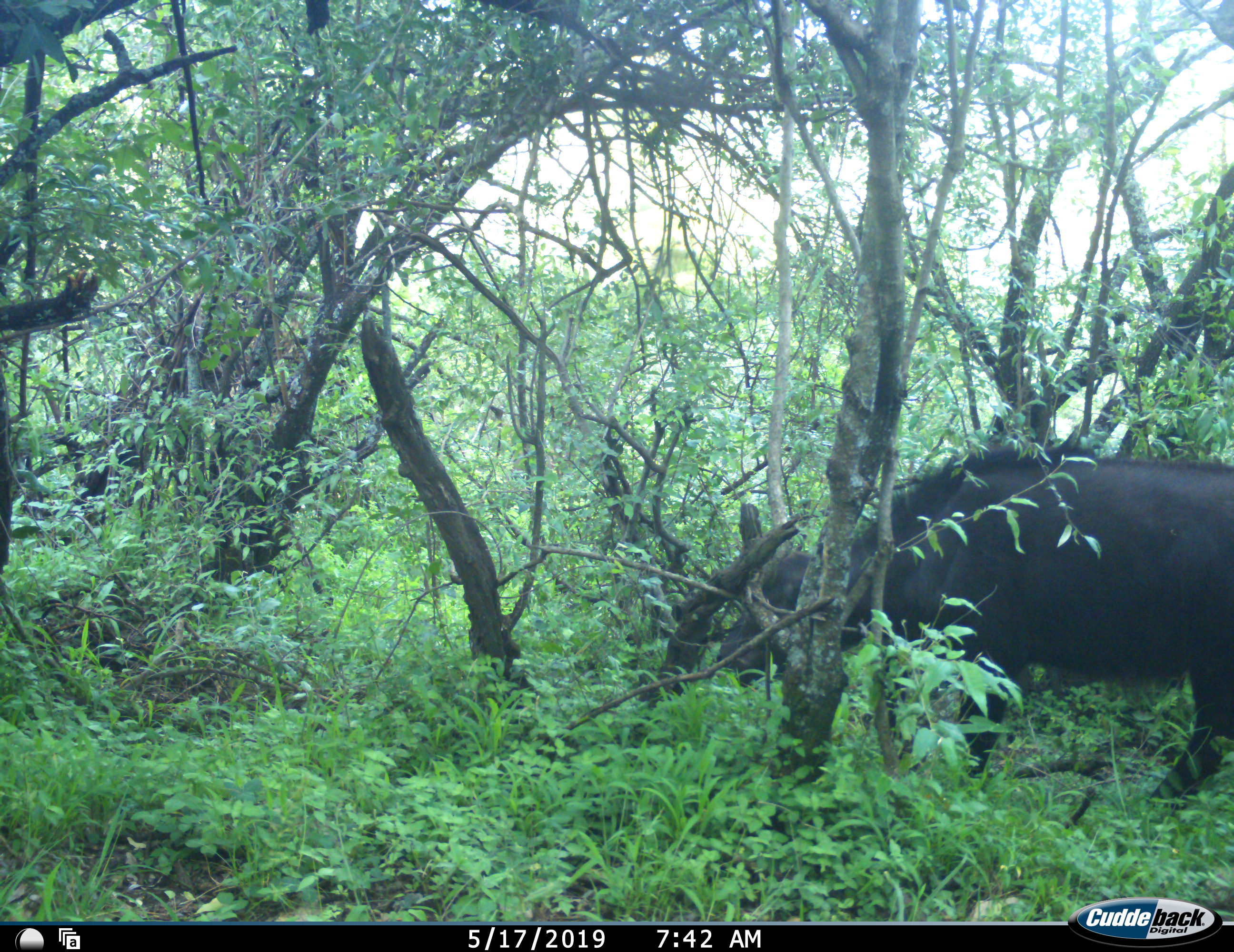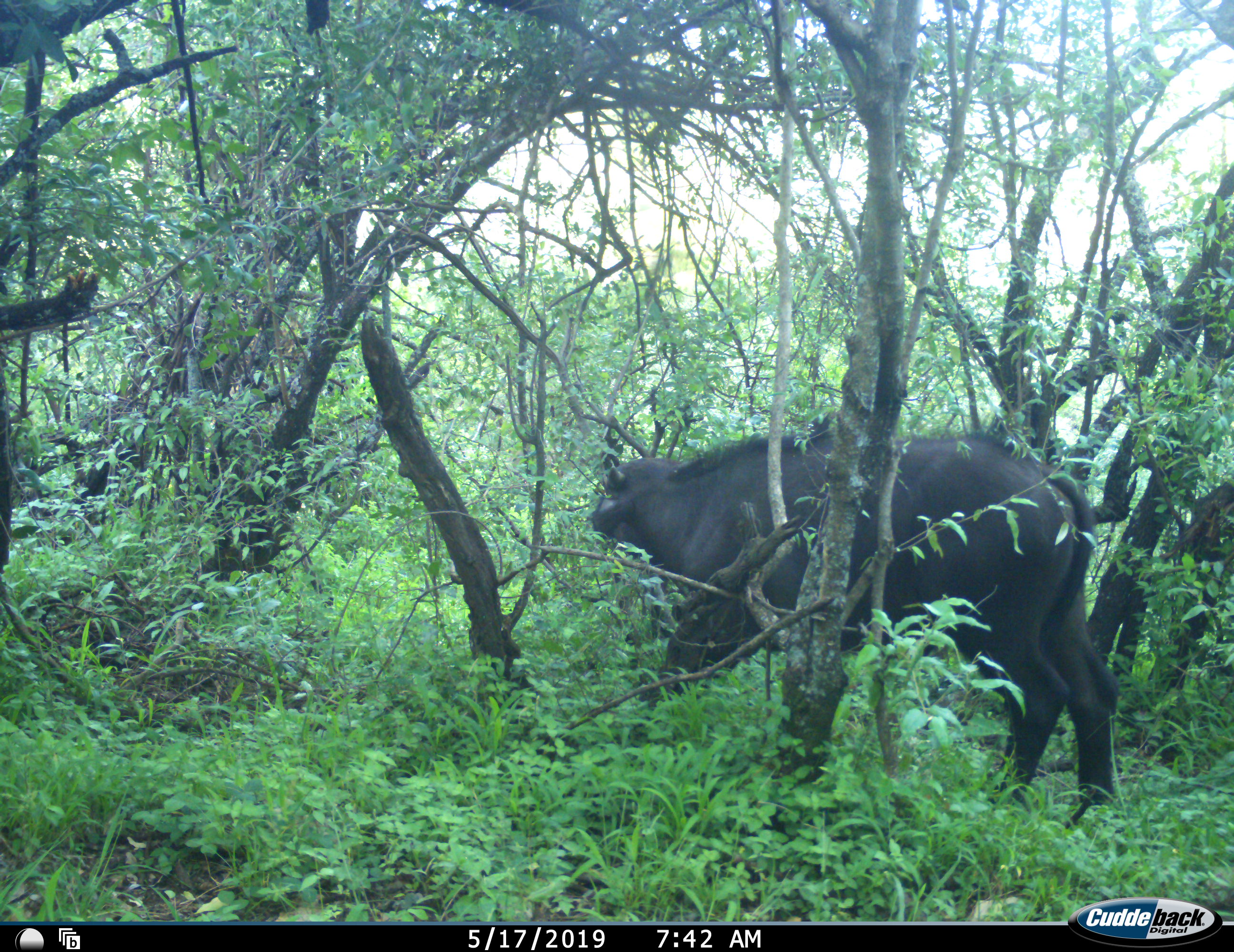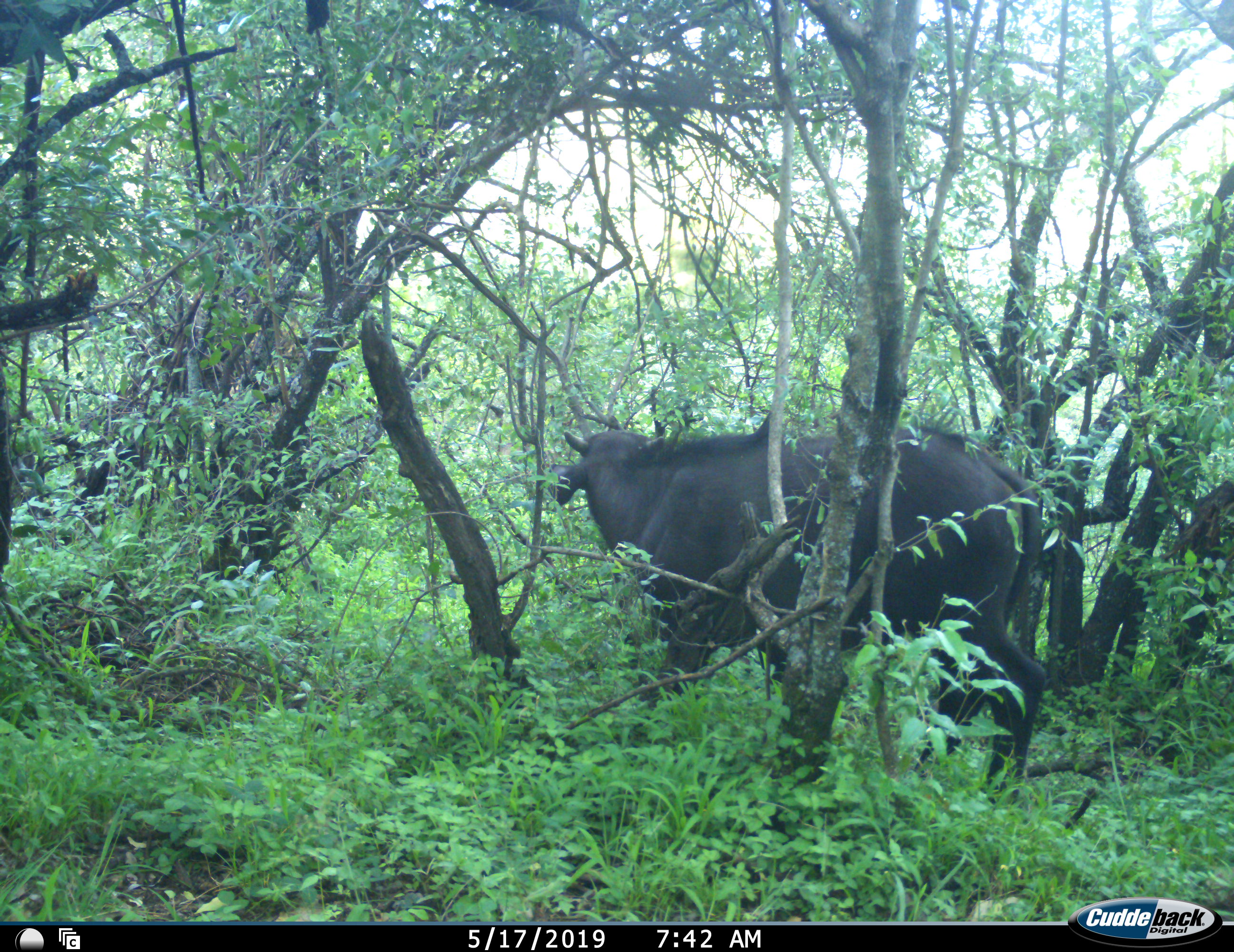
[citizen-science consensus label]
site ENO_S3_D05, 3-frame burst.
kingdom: Animalia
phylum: Chordata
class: Mammalia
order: Artiodactyla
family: Bovidae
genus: Syncerus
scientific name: Syncerus caffer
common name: african buffalo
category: buffalo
Buffalo (african buffalo) (Syncerus caffer), count 1. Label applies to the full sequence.